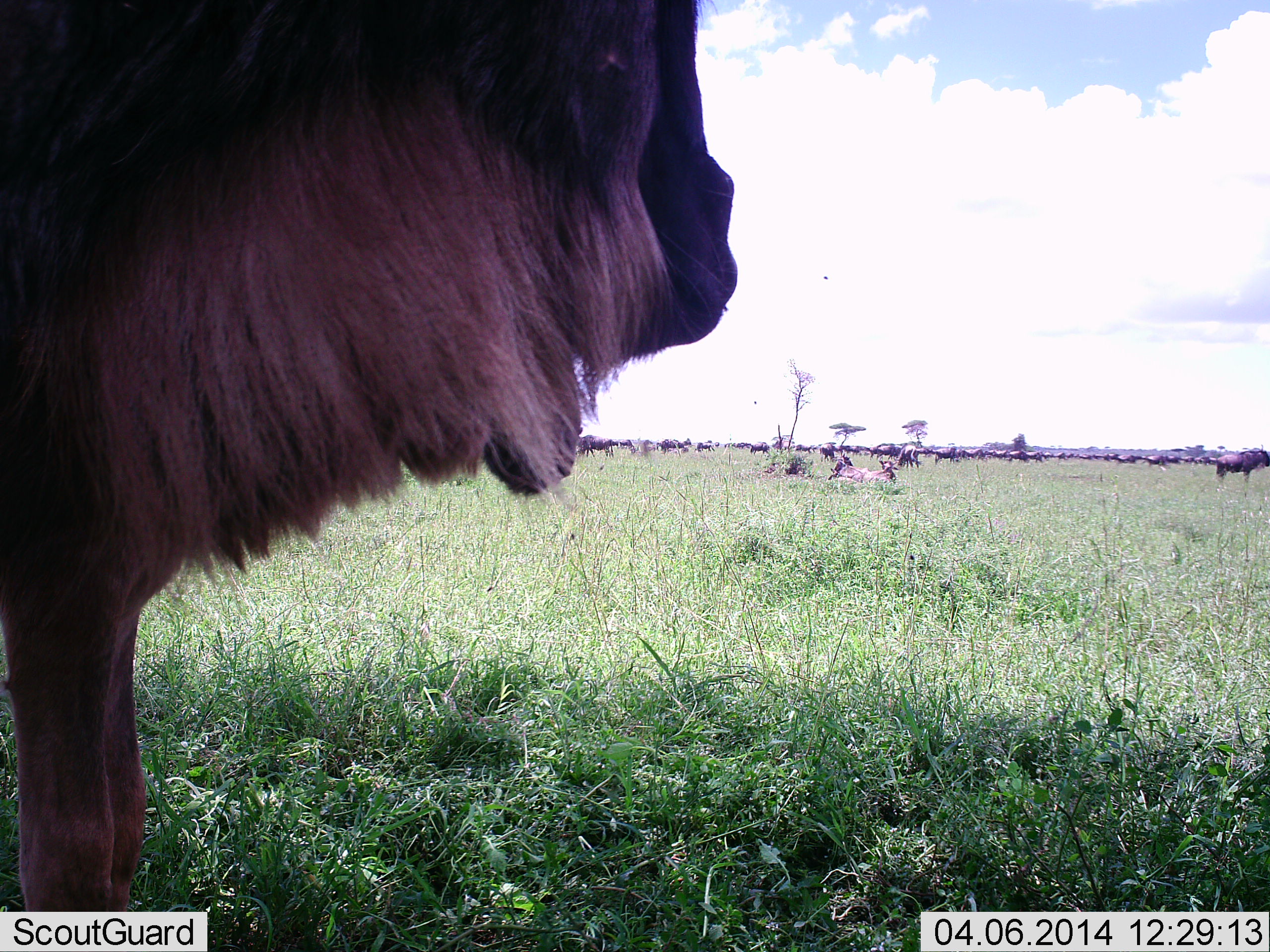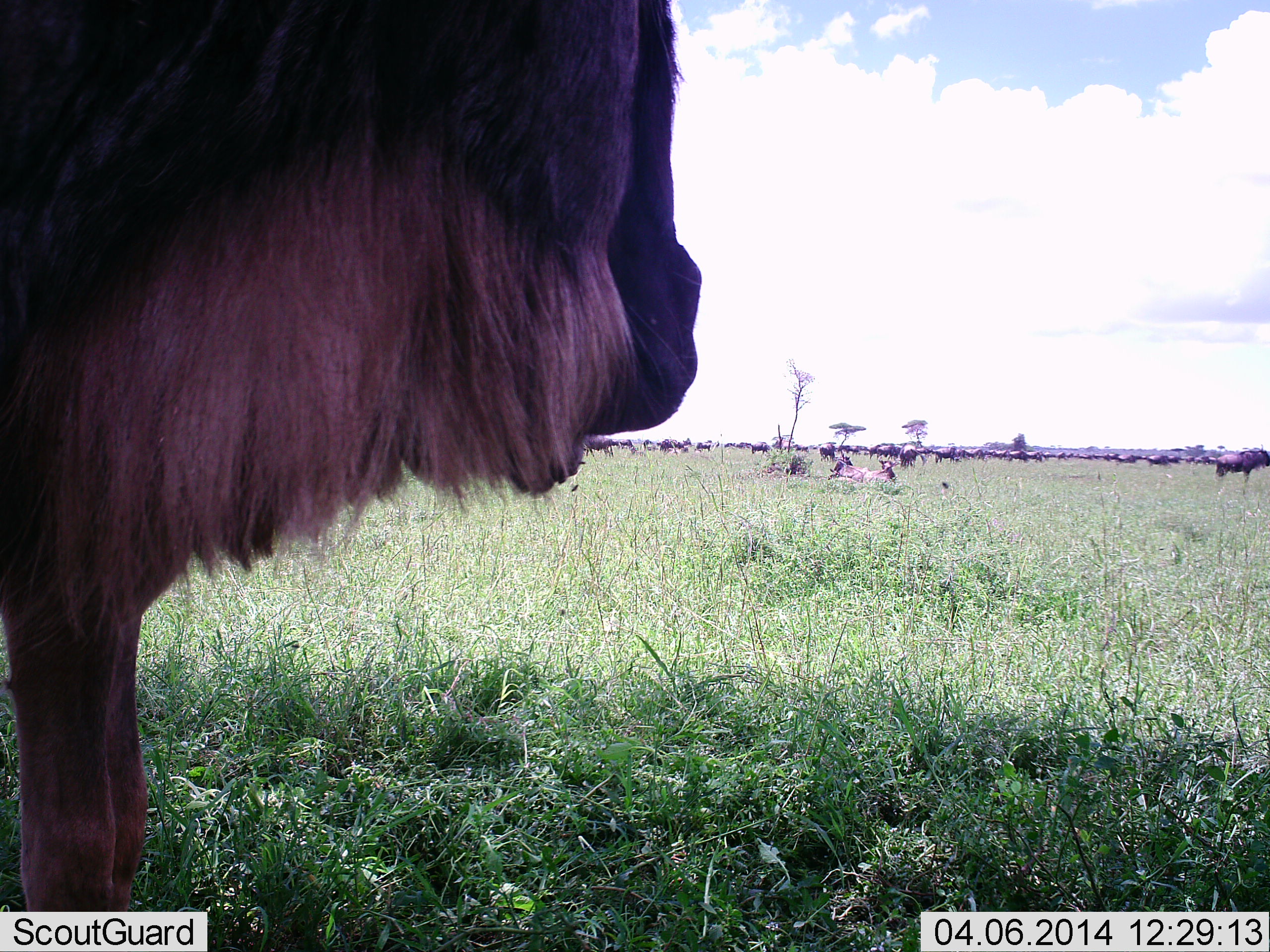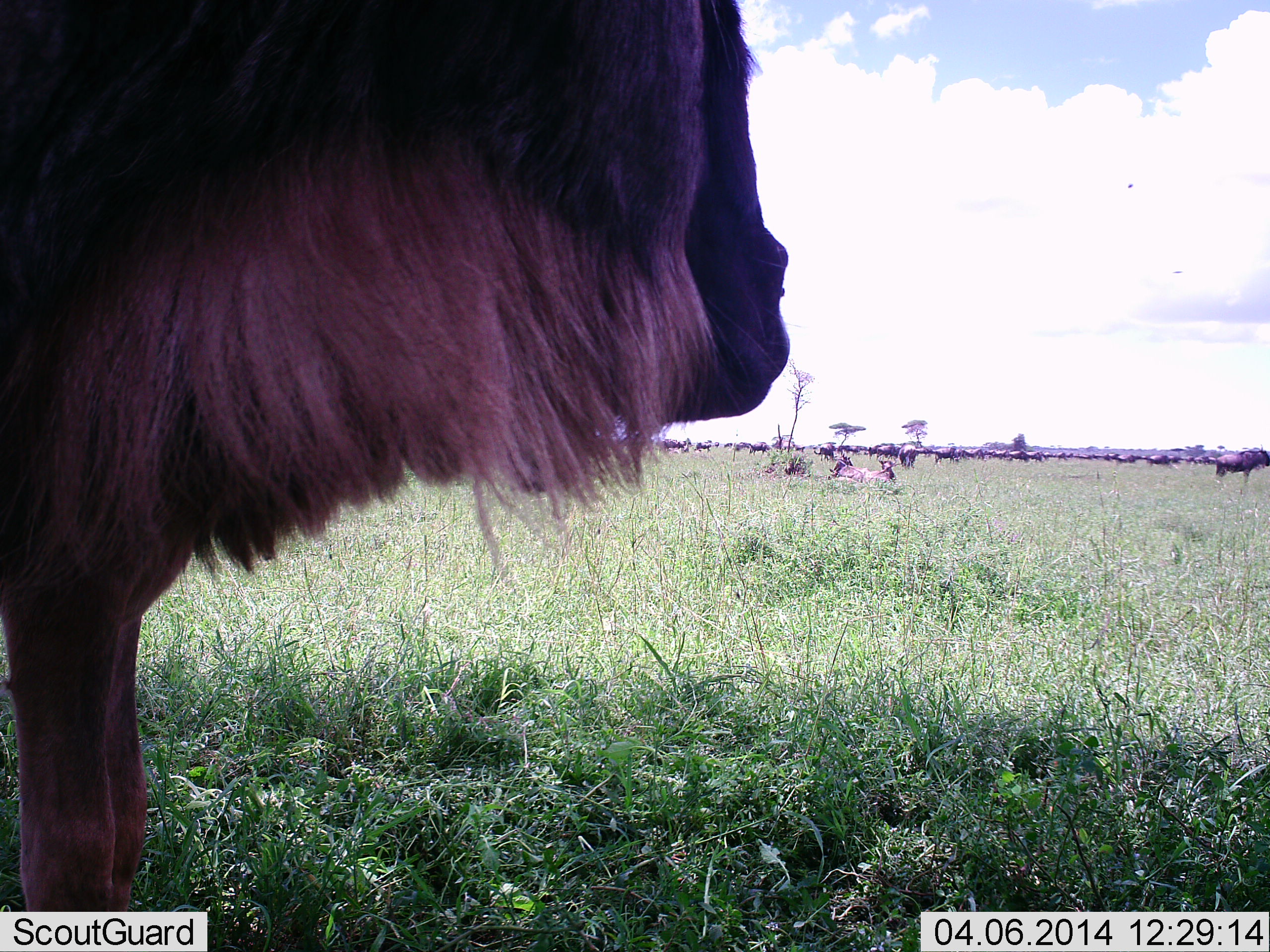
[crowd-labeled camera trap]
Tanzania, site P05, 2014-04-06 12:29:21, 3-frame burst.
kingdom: Animalia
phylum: Chordata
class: Mammalia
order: Artiodactyla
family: Bovidae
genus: Connochaetes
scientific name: Connochaetes taurinus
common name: blue wildebeest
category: wildebeest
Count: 51+.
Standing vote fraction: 82%.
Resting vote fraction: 36%.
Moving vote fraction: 36%.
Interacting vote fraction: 0%.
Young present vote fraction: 0%.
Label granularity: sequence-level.